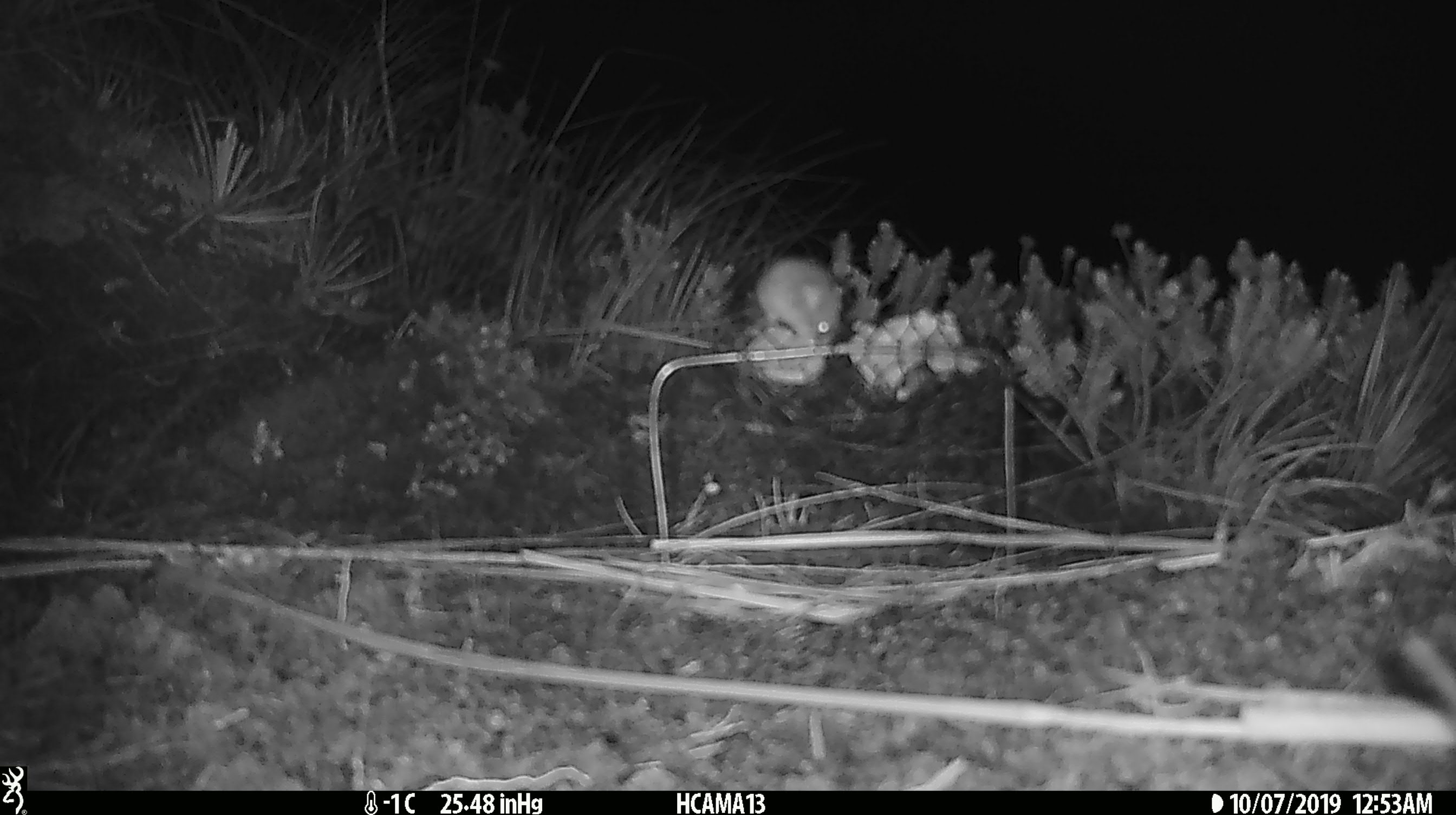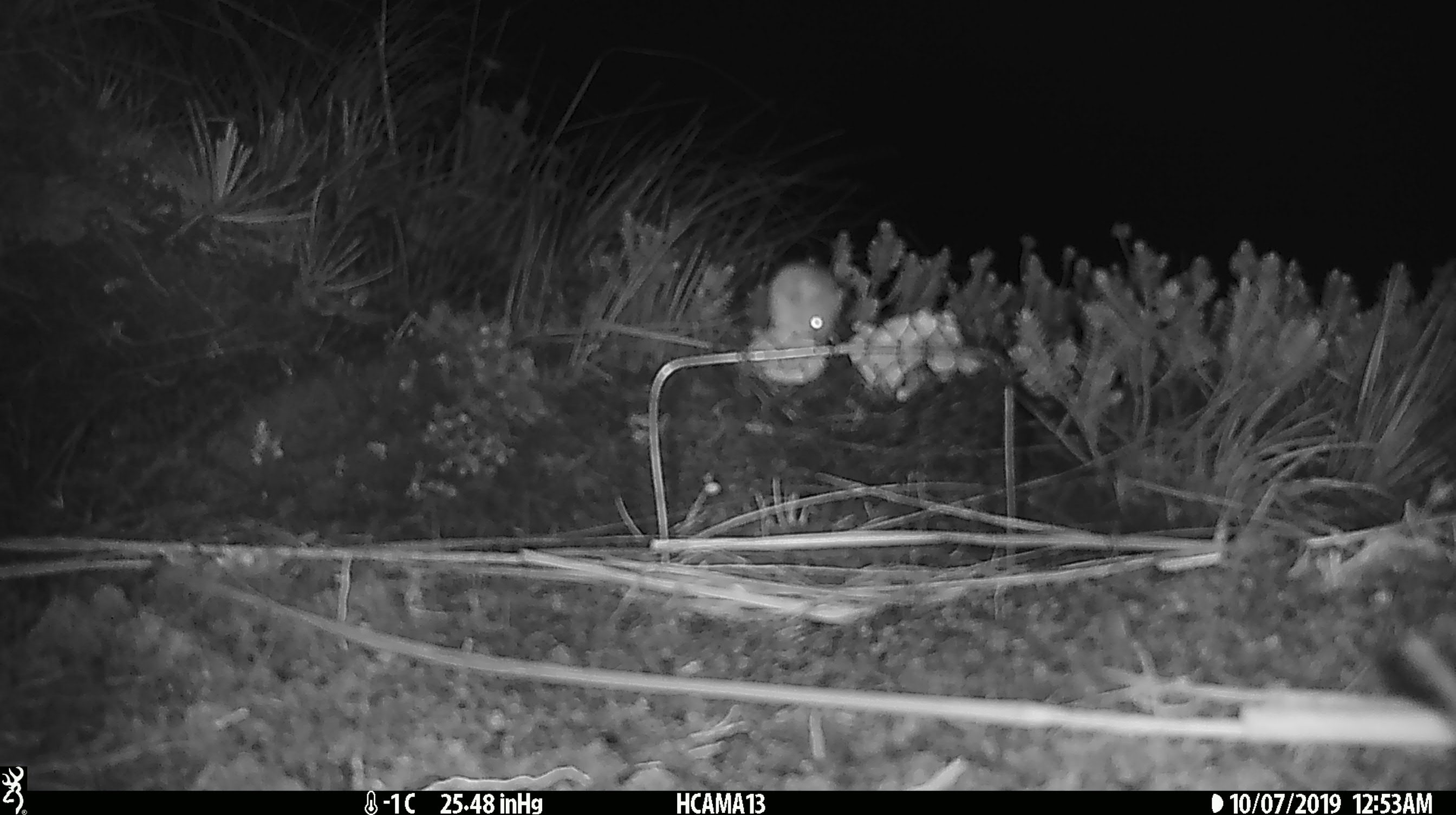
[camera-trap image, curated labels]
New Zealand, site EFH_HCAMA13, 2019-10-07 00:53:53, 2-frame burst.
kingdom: Animalia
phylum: Chordata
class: Mammalia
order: Rodentia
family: Muridae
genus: Mus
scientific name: Mus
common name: mouse